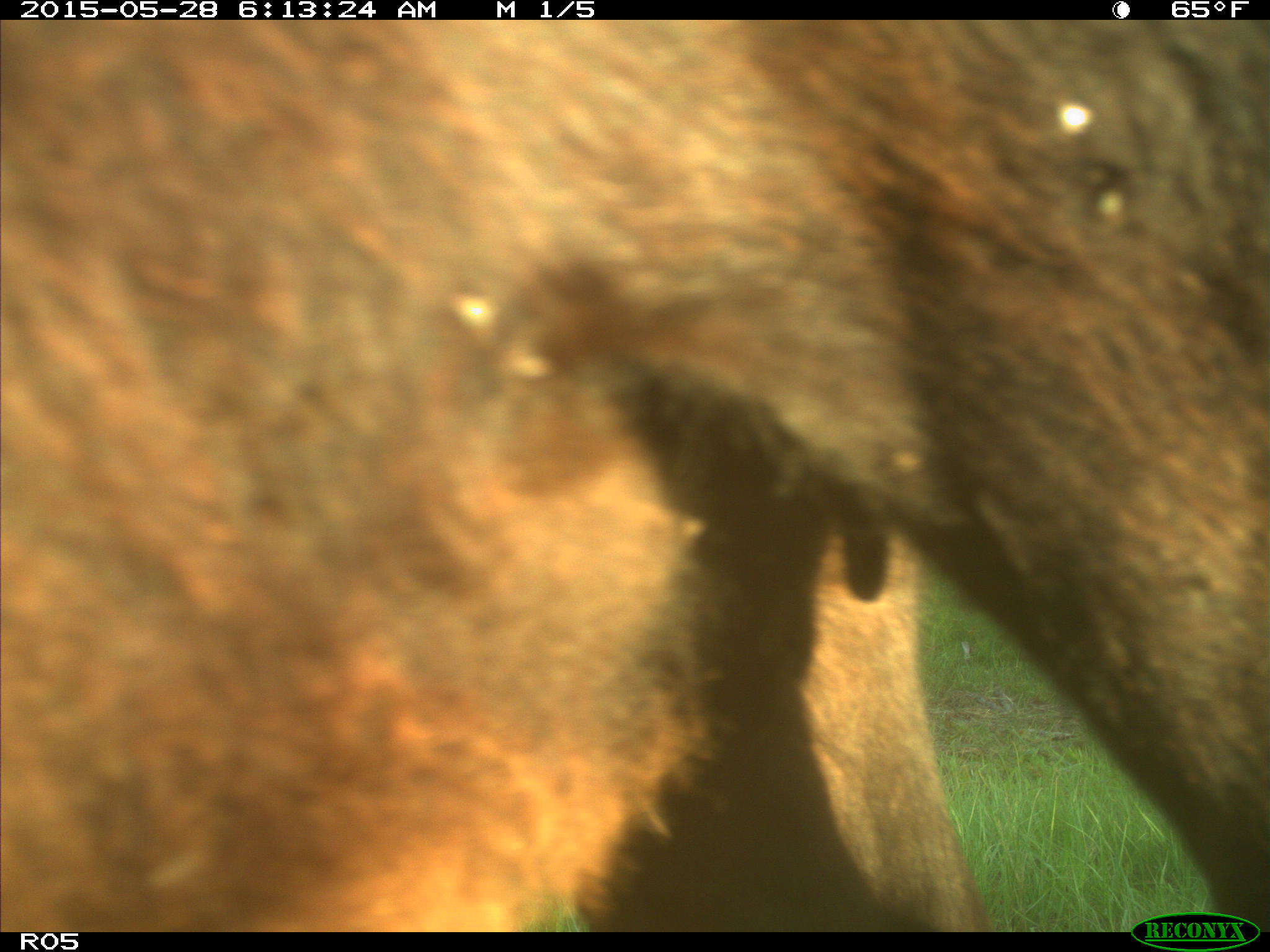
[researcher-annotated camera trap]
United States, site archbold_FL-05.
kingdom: Animalia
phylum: Chordata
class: Mammalia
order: Artiodactyla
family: Bovidae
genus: Bos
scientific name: Bos taurus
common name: domestic cow